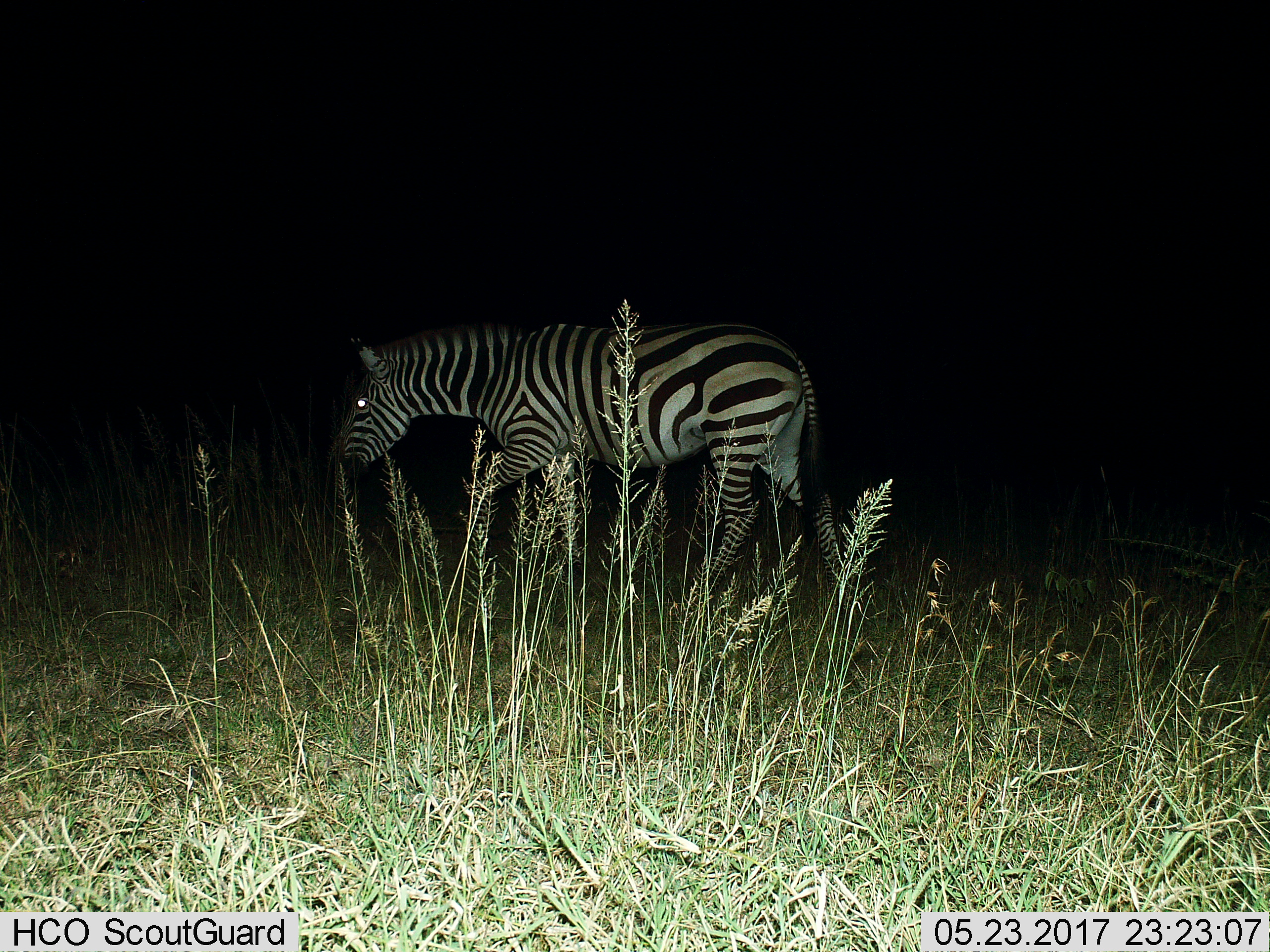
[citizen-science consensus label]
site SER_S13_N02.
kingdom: Animalia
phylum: Chordata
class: Mammalia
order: Perissodactyla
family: Equidae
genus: Equus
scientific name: Equus quagga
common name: plains zebra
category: zebraplains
Zebraplains (plains zebra) (Equus quagga), count 1. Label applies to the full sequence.